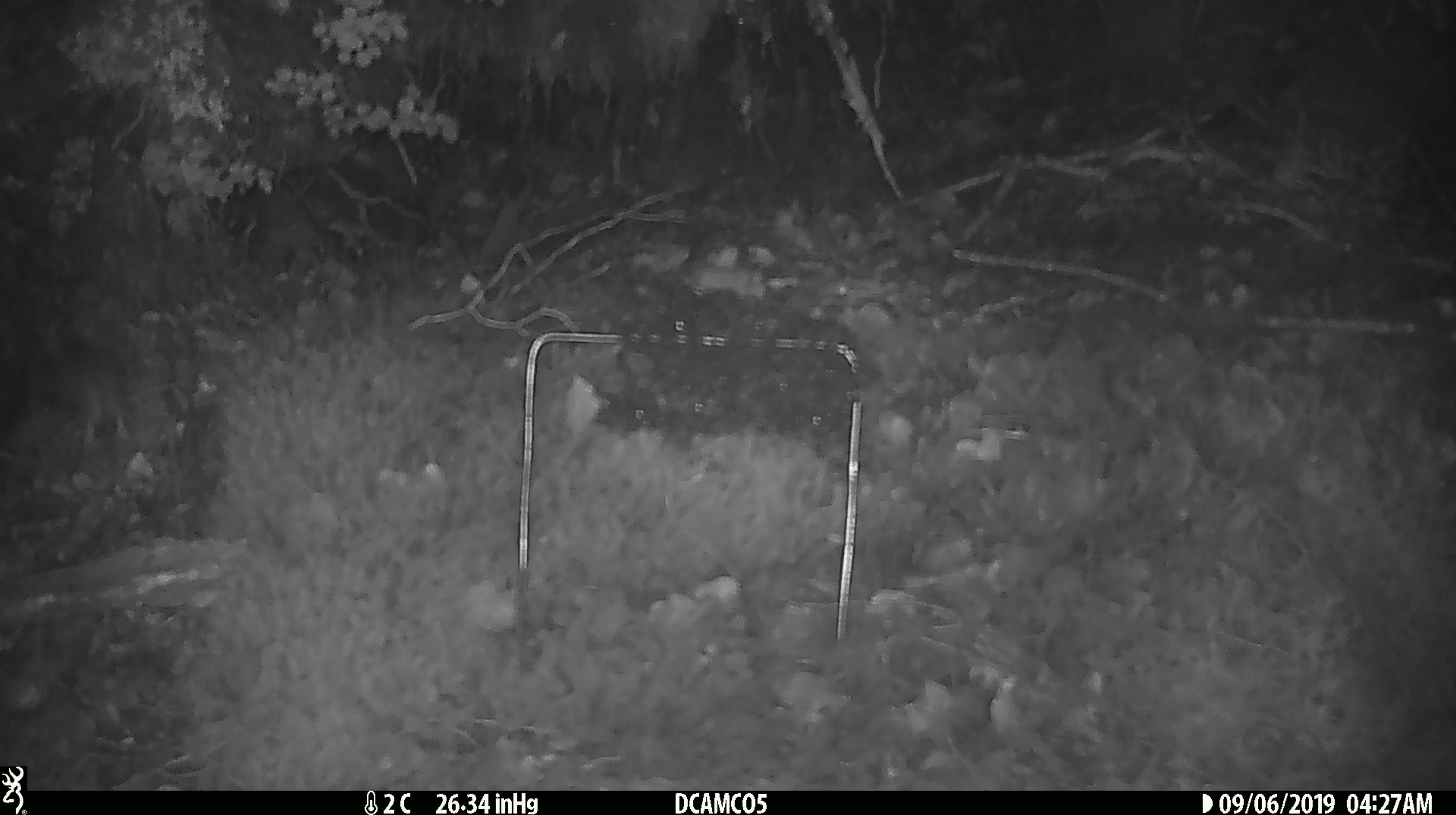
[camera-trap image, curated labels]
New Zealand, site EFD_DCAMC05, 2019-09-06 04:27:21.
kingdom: Animalia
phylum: Chordata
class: Mammalia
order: Rodentia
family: Muridae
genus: Mus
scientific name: Mus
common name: mouse